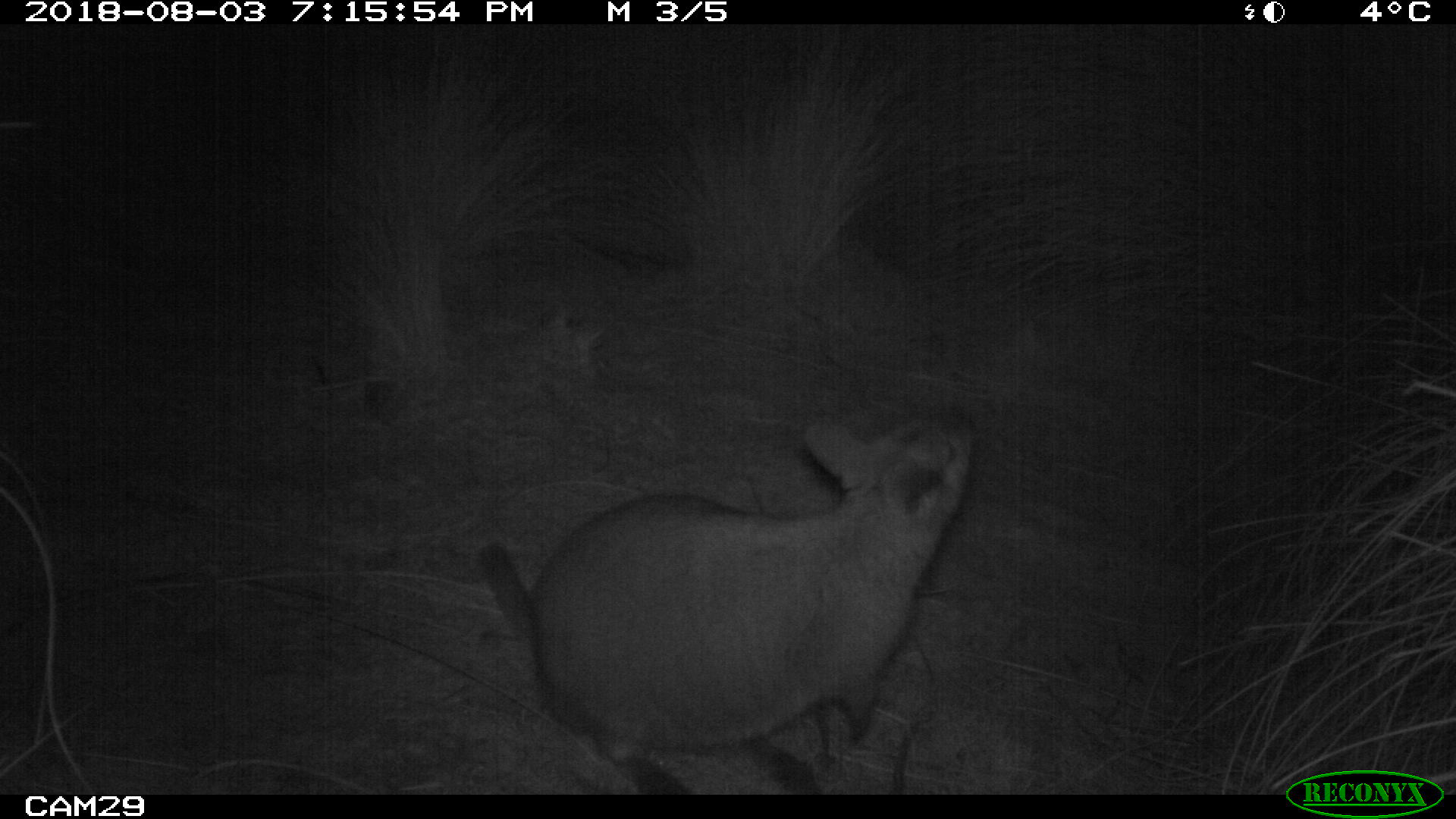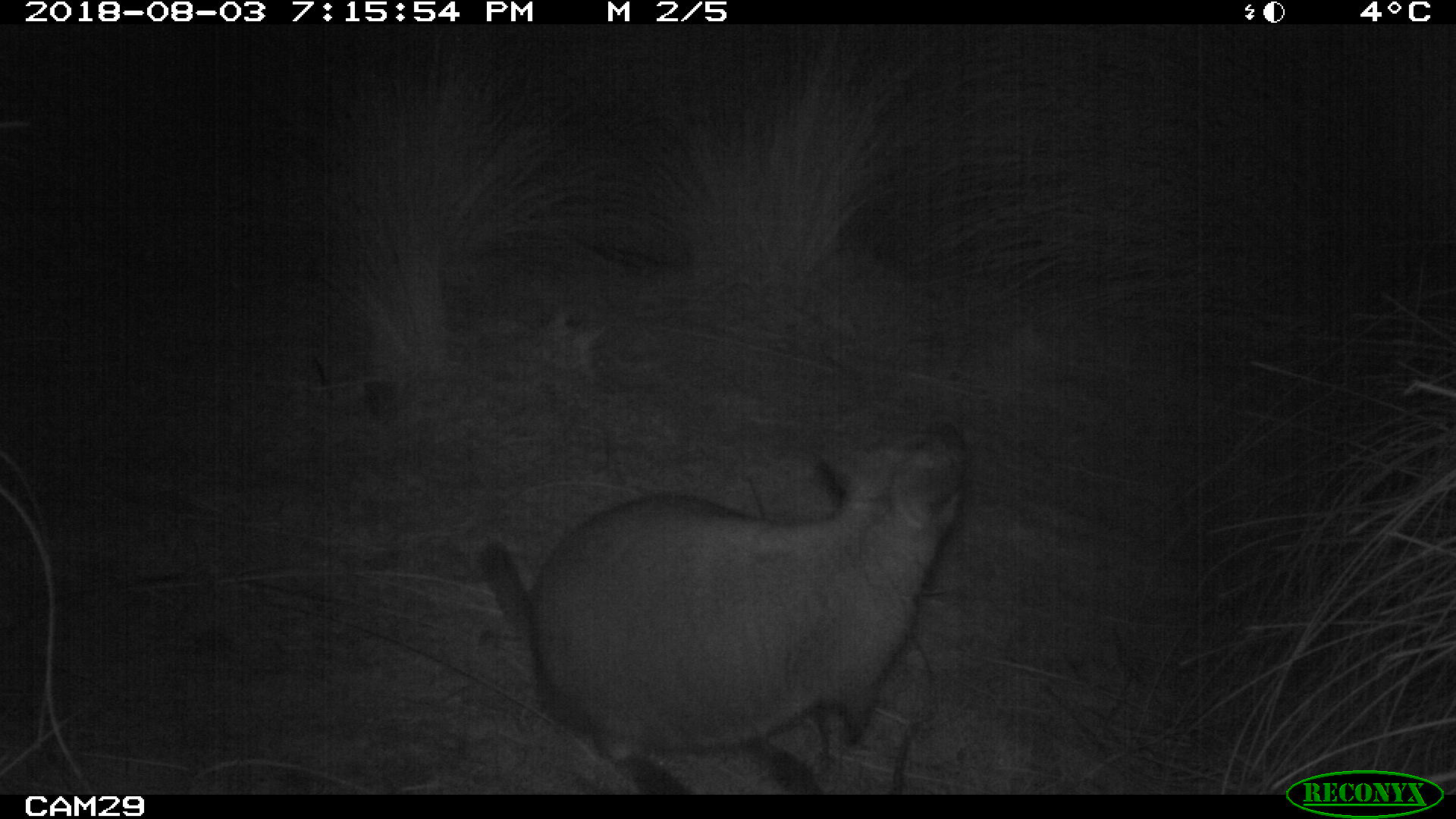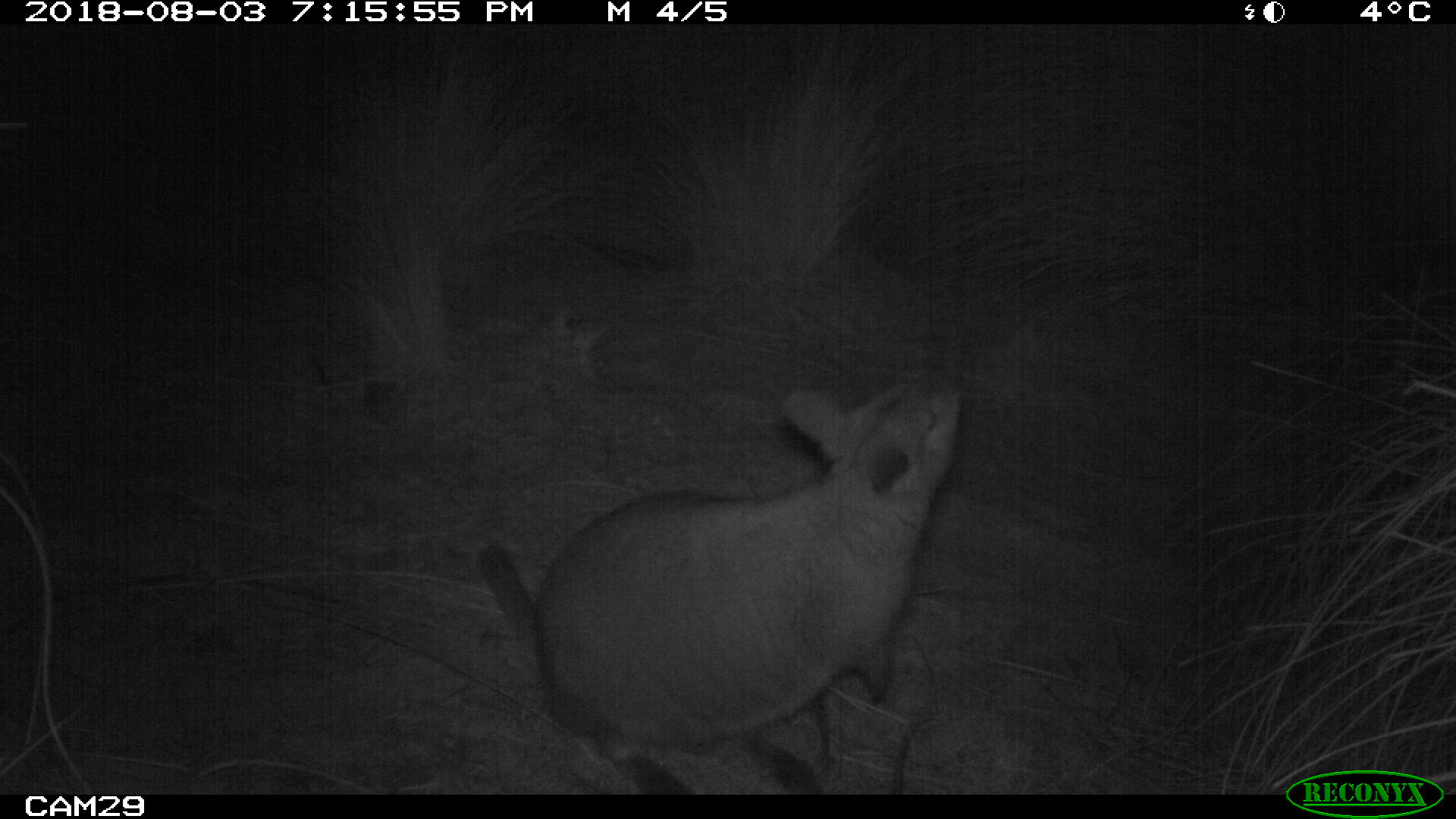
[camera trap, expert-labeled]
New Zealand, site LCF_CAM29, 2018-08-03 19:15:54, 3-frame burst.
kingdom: Animalia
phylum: Chordata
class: Mammalia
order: Diprotodontia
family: Macropodidae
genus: Notamacropus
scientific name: Notamacropus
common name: wallaby